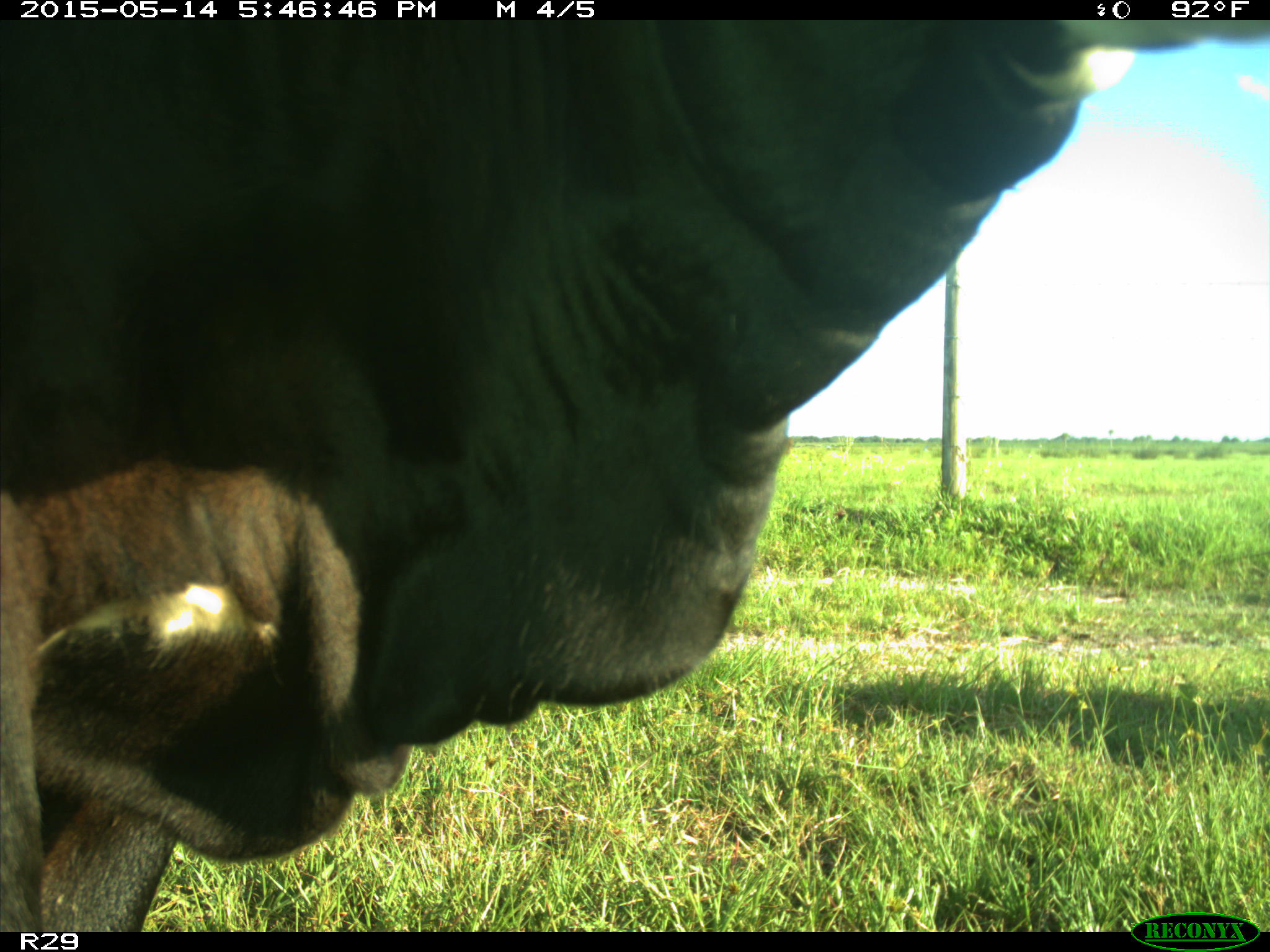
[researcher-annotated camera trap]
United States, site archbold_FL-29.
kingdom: Animalia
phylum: Chordata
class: Mammalia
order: Artiodactyla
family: Bovidae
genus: Bos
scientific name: Bos taurus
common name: domestic cow